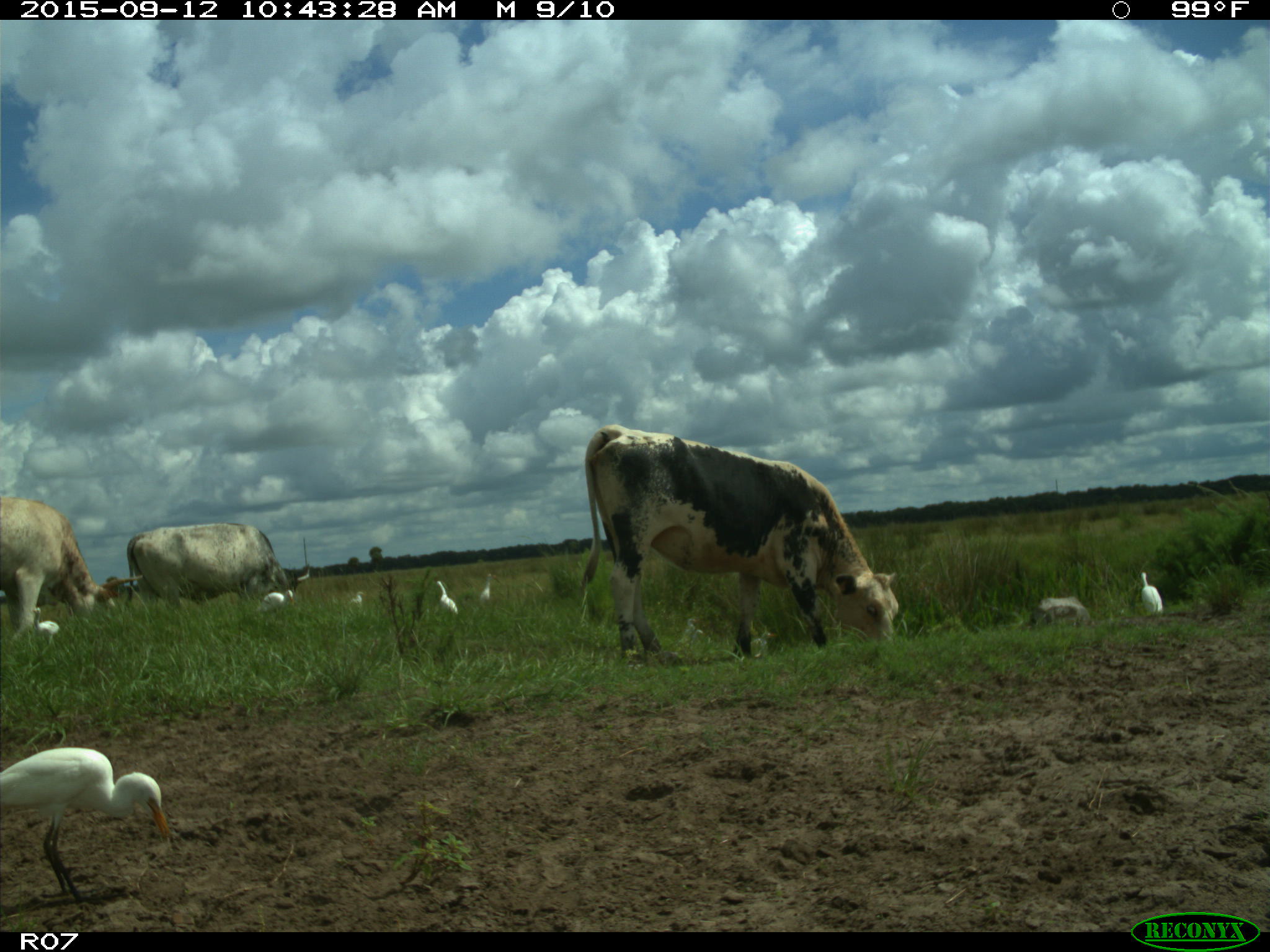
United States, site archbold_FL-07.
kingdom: Animalia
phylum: Chordata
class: Mammalia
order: Artiodactyla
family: Bovidae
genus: Bos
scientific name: Bos taurus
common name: domestic cow